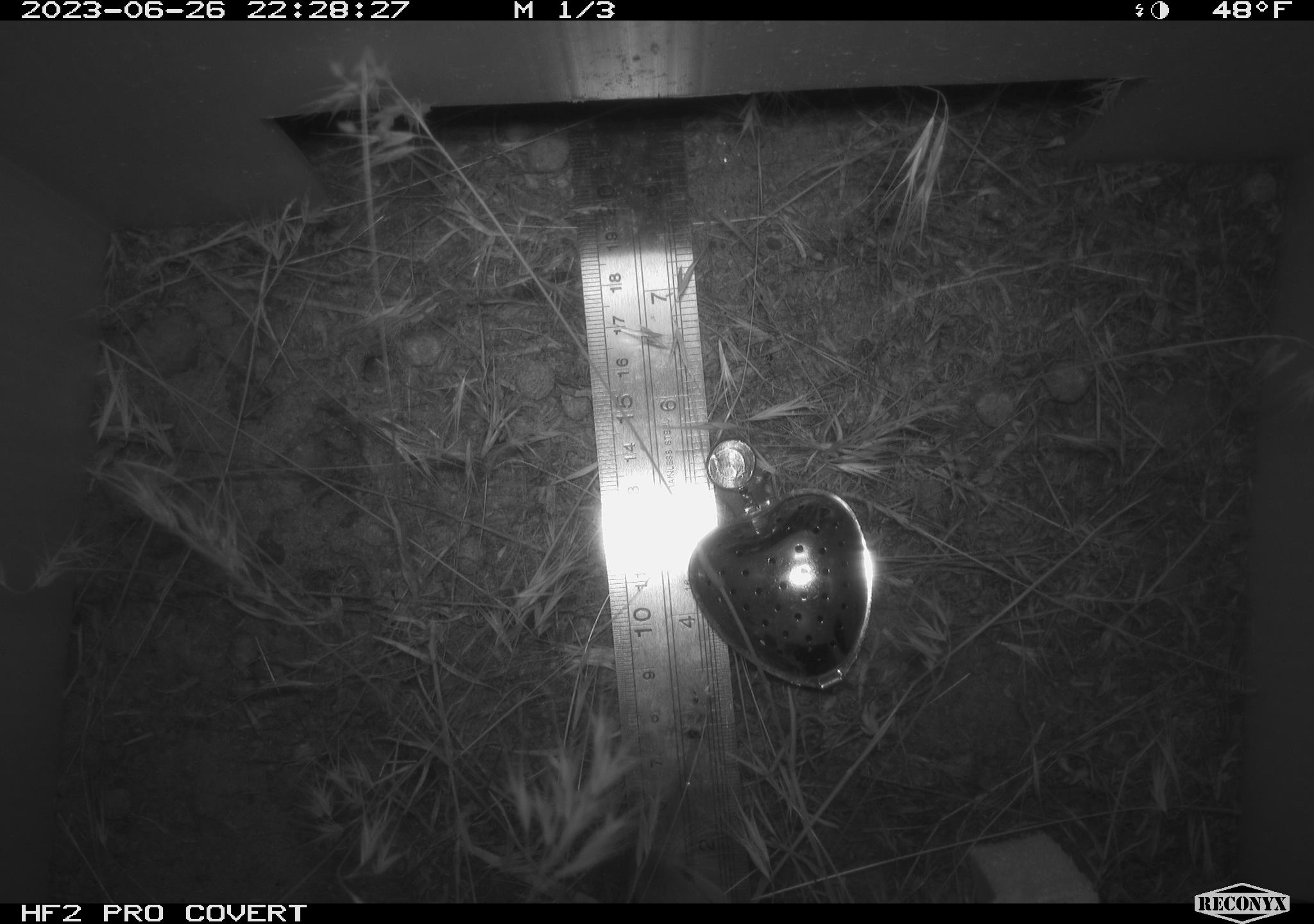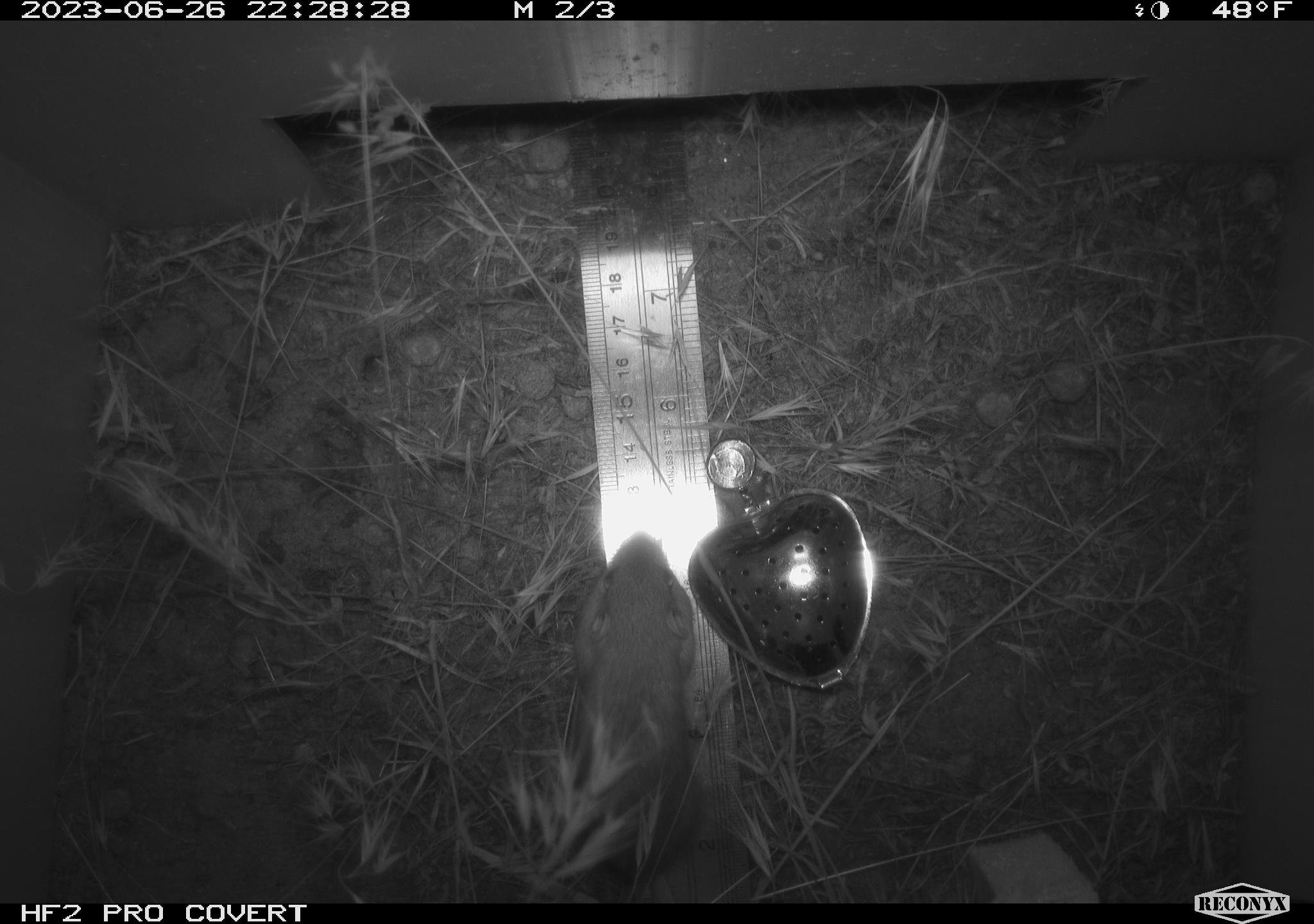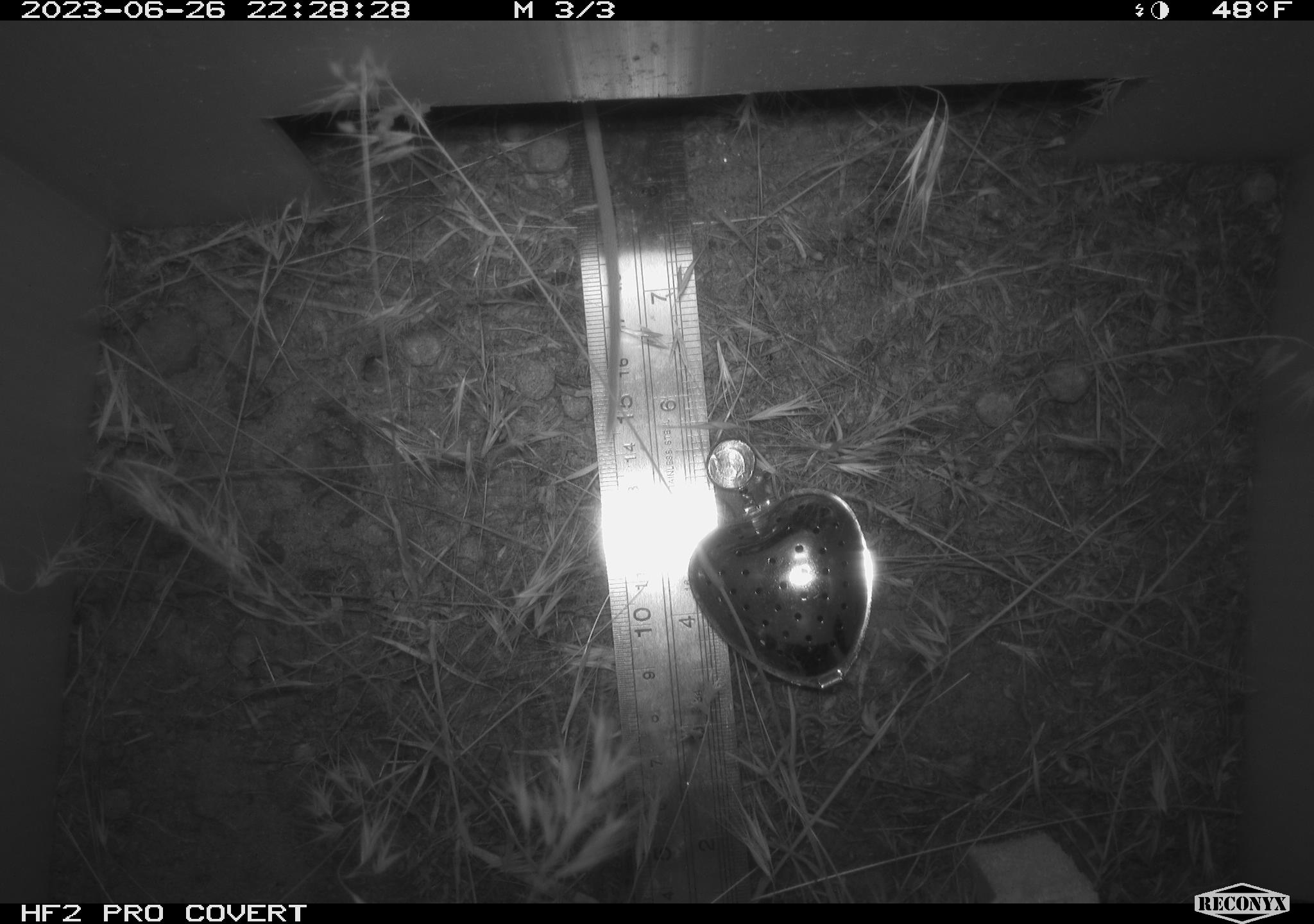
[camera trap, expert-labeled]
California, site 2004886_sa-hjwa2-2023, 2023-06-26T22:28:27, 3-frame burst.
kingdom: Animalia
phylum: Chordata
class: Mammalia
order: Rodentia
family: Geomyidae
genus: Thomomys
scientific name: Thomomys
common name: smooth-toothed pocket gophers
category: thomomys species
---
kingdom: Animalia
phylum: Chordata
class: Mammalia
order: Rodentia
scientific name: Rodentia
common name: mouse species